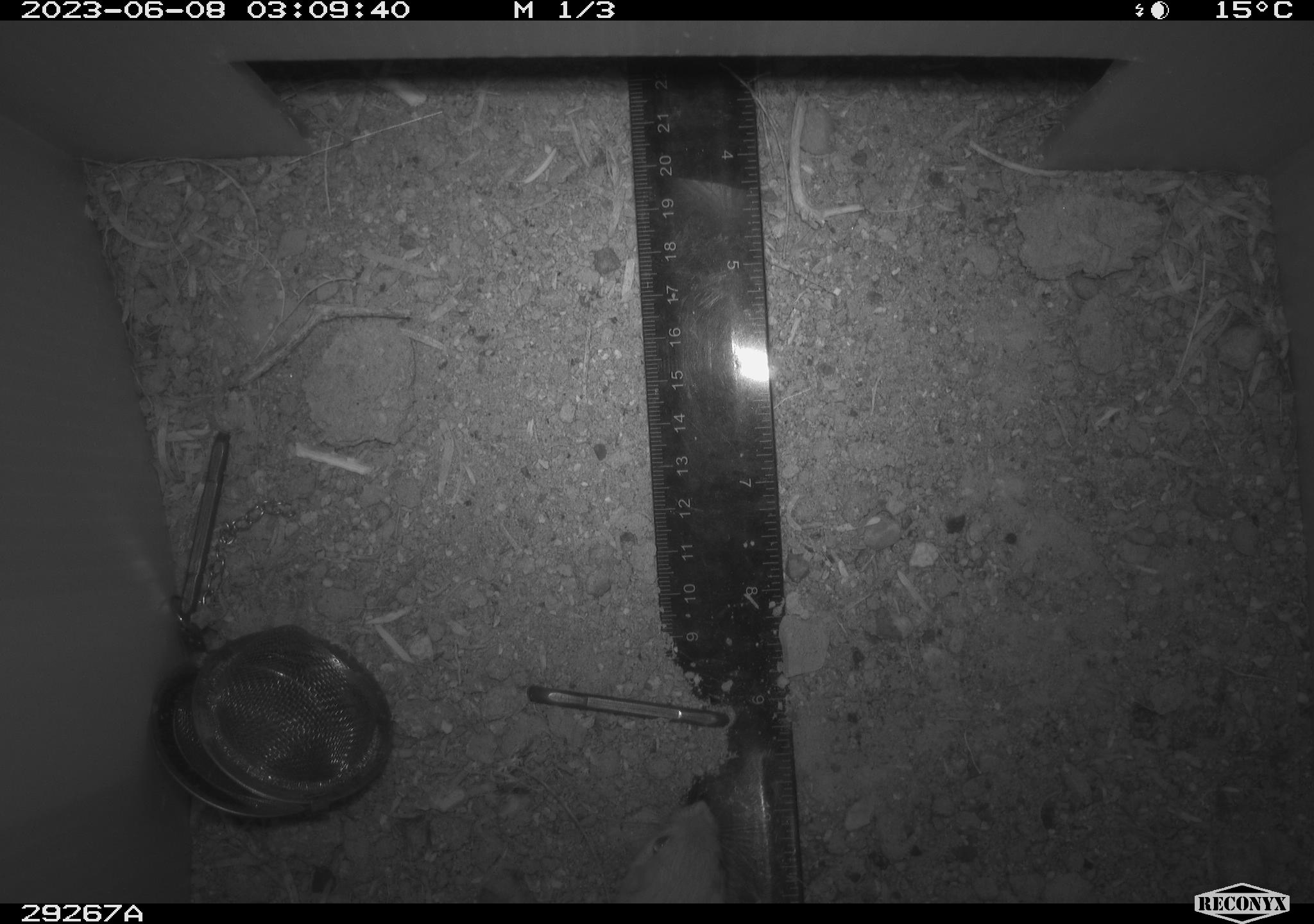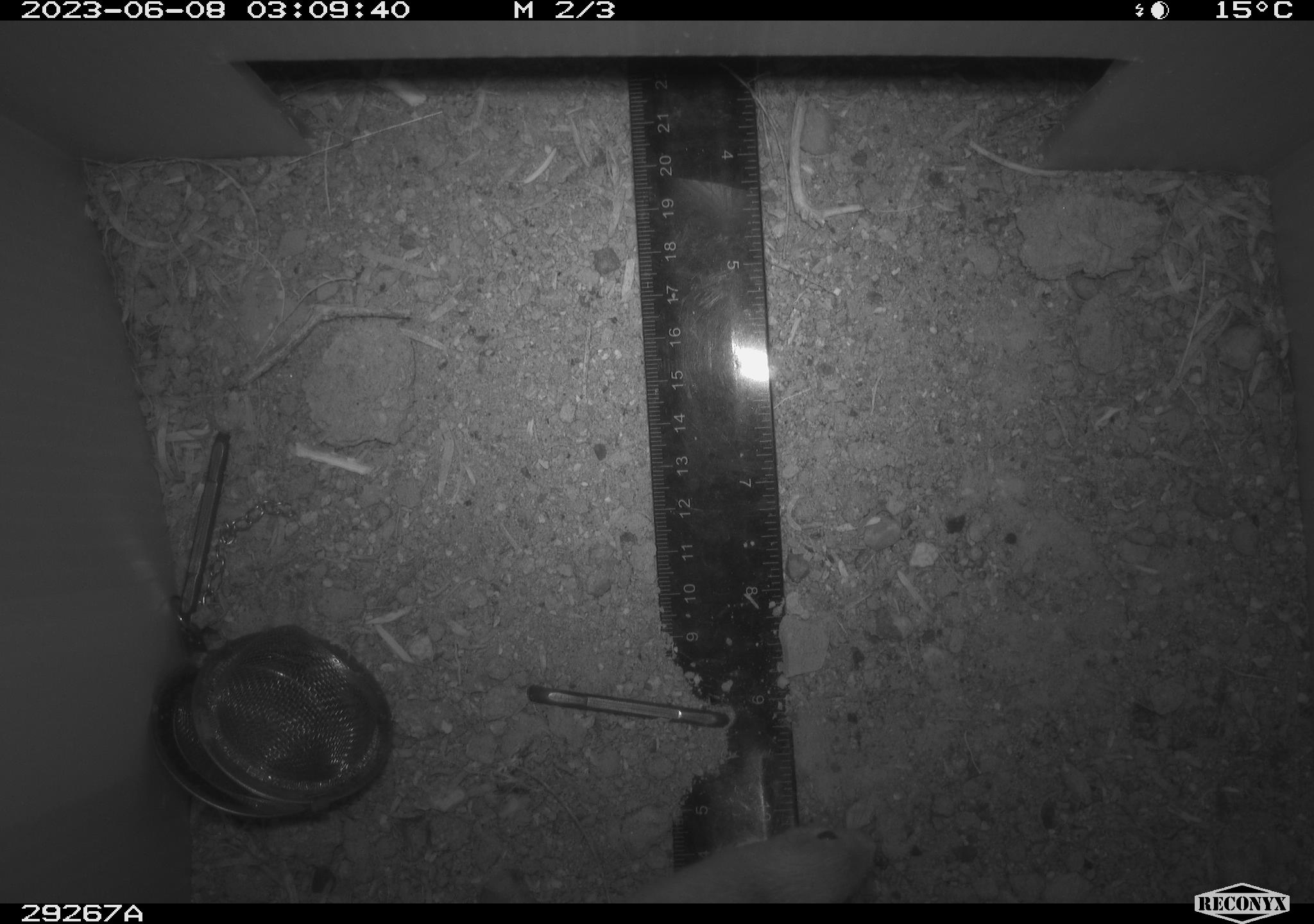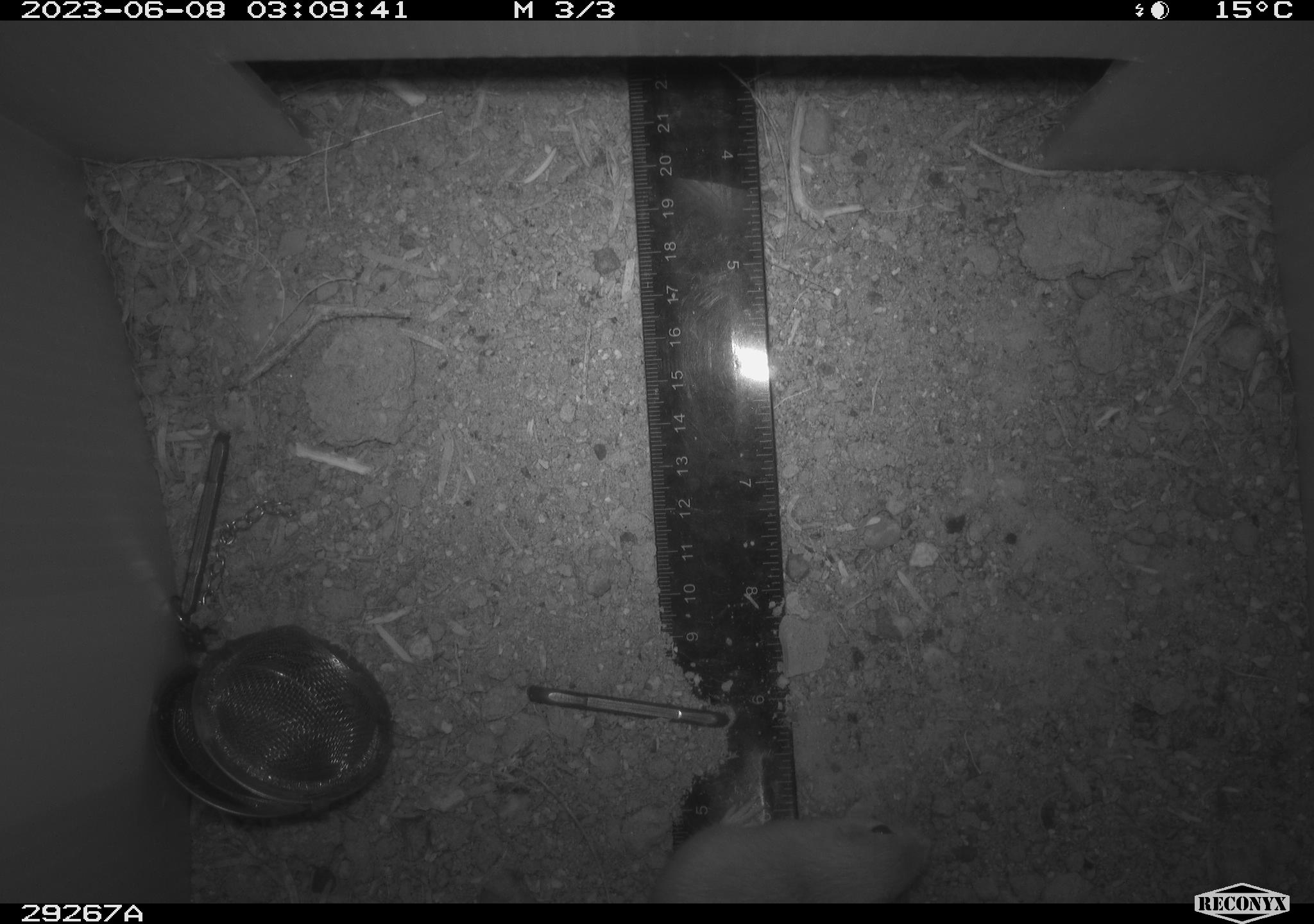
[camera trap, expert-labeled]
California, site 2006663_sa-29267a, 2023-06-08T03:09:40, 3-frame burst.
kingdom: Animalia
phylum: Chordata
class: Mammalia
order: Rodentia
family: Heteromyidae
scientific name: Heteromyidae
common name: kangaroo rats and pocket mice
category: heteromyidae family